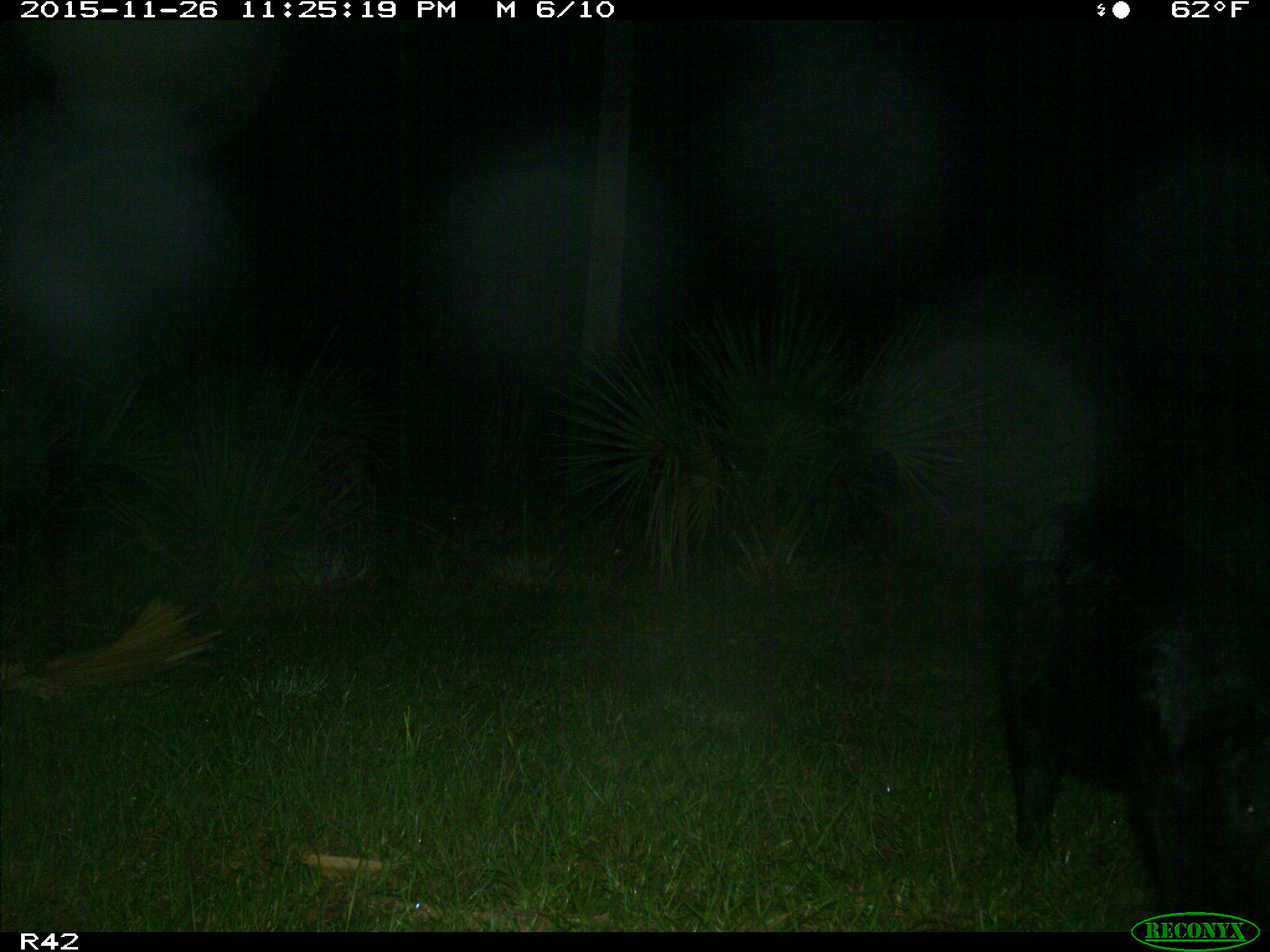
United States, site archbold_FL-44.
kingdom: Animalia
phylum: Chordata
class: Mammalia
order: Artiodactyla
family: Suidae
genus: Sus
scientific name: Sus scrofa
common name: wild boar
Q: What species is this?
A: Sus scrofa (wild boar).